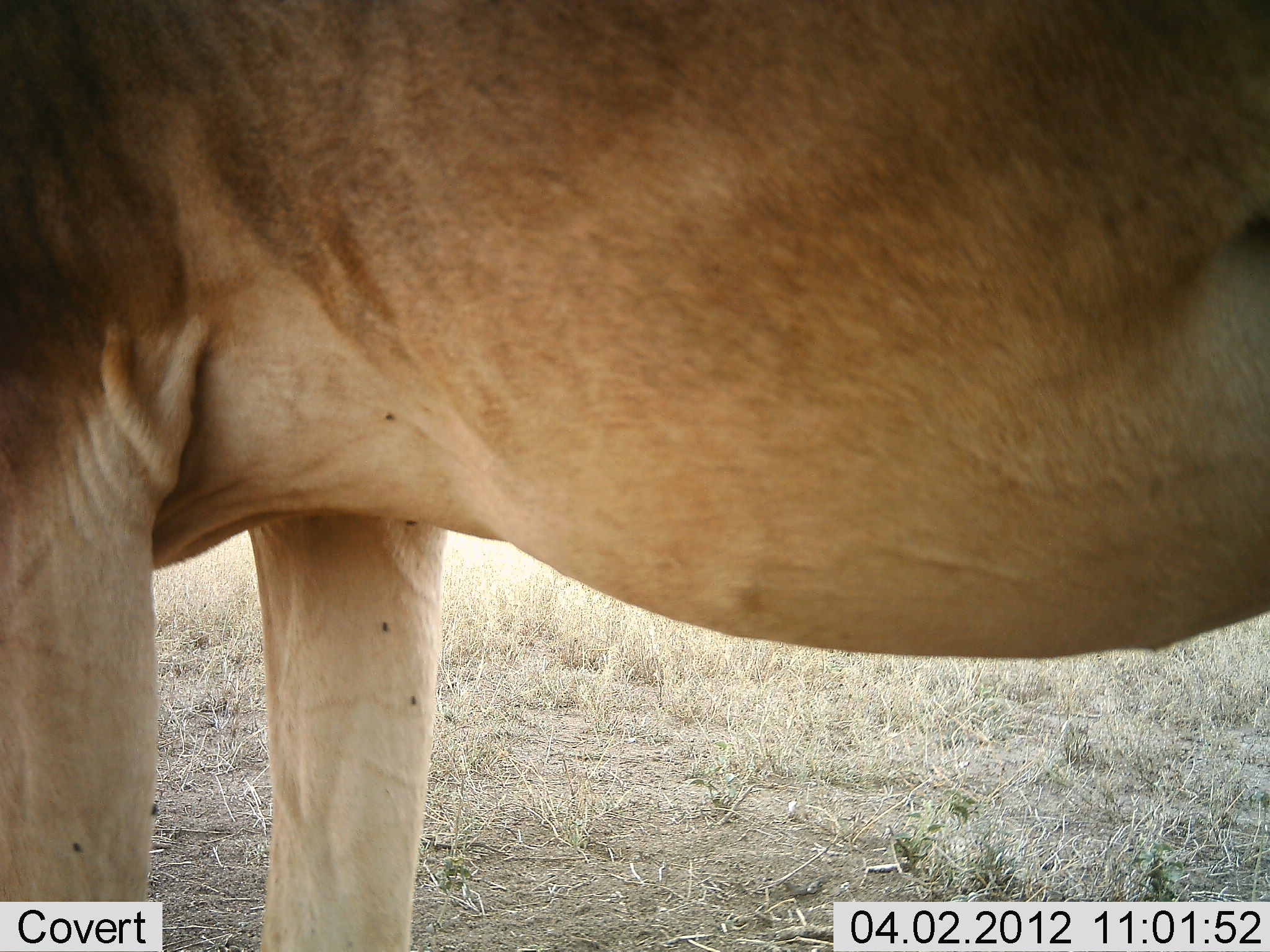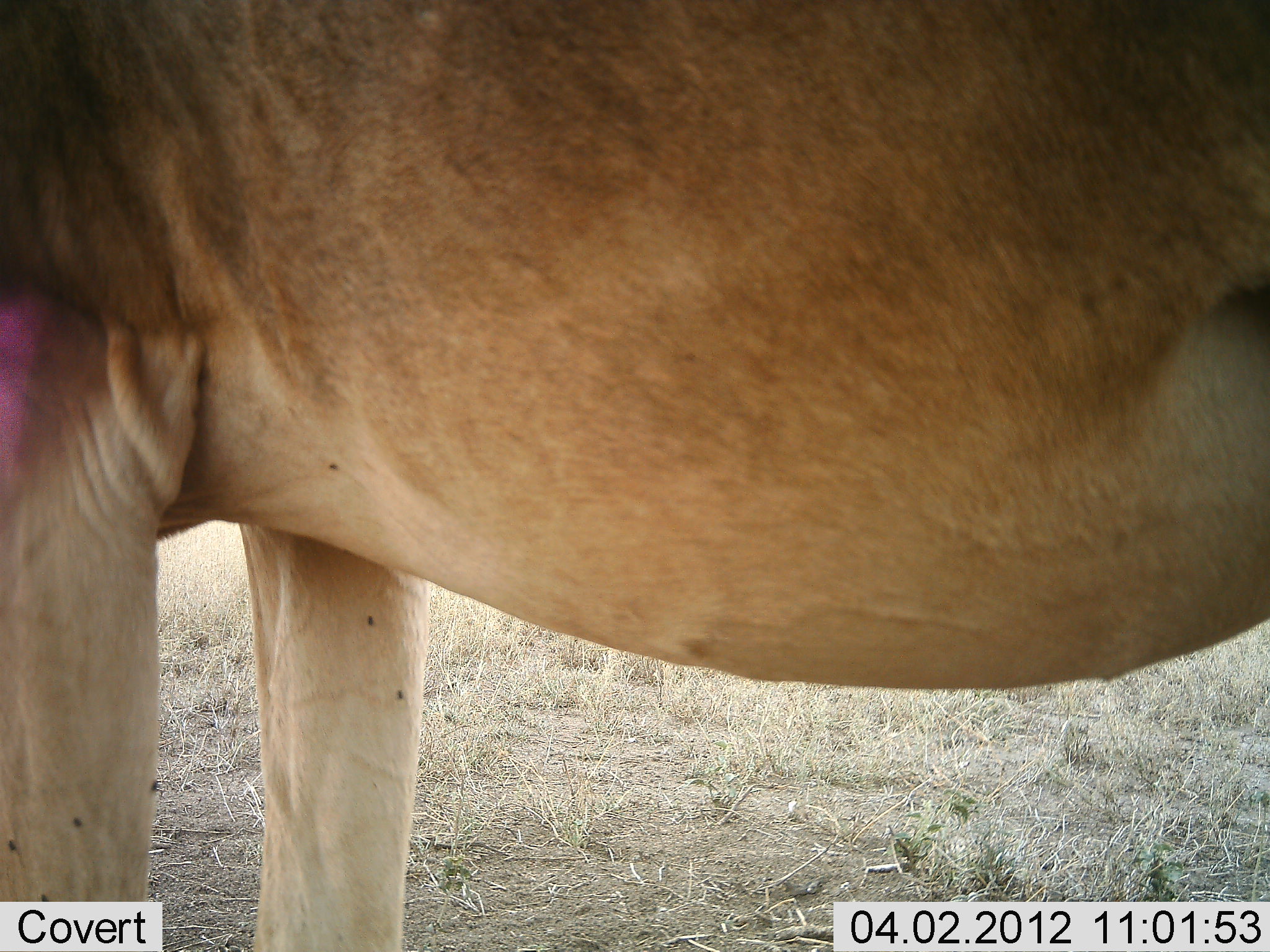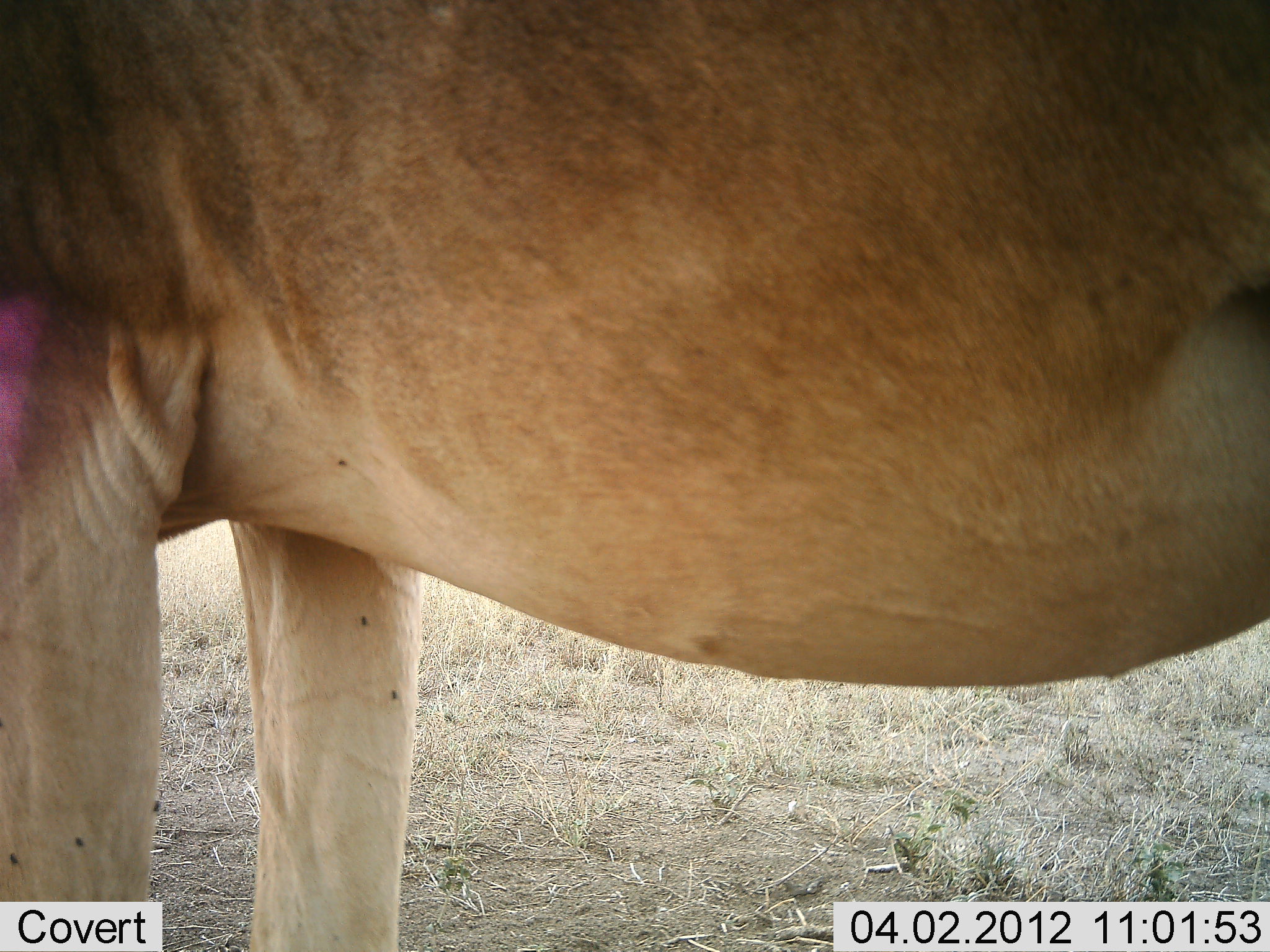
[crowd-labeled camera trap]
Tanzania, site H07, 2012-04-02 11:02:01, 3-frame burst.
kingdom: Animalia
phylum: Chordata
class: Mammalia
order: Artiodactyla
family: Bovidae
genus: Alcelaphus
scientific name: Alcelaphus buselaphus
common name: hartebeest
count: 1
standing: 100%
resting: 0%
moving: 0%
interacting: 0%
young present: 0%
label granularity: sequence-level